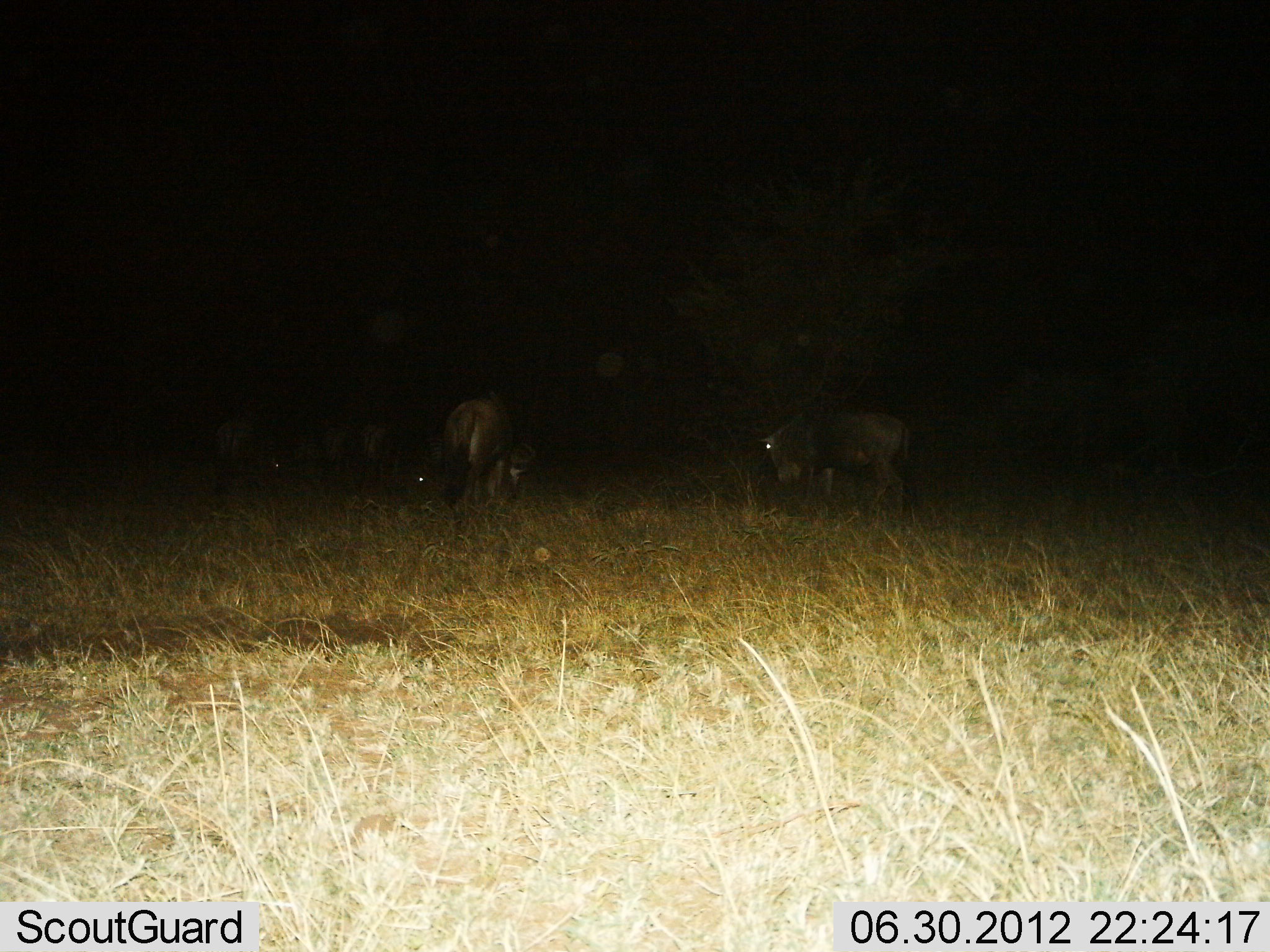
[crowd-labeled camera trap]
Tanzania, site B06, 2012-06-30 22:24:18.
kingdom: Animalia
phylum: Chordata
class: Mammalia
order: Artiodactyla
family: Bovidae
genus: Connochaetes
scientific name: Connochaetes taurinus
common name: blue wildebeest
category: wildebeest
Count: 4.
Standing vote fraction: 50%.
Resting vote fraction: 0%.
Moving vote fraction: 30%.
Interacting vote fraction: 0%.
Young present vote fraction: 10%.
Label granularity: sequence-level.